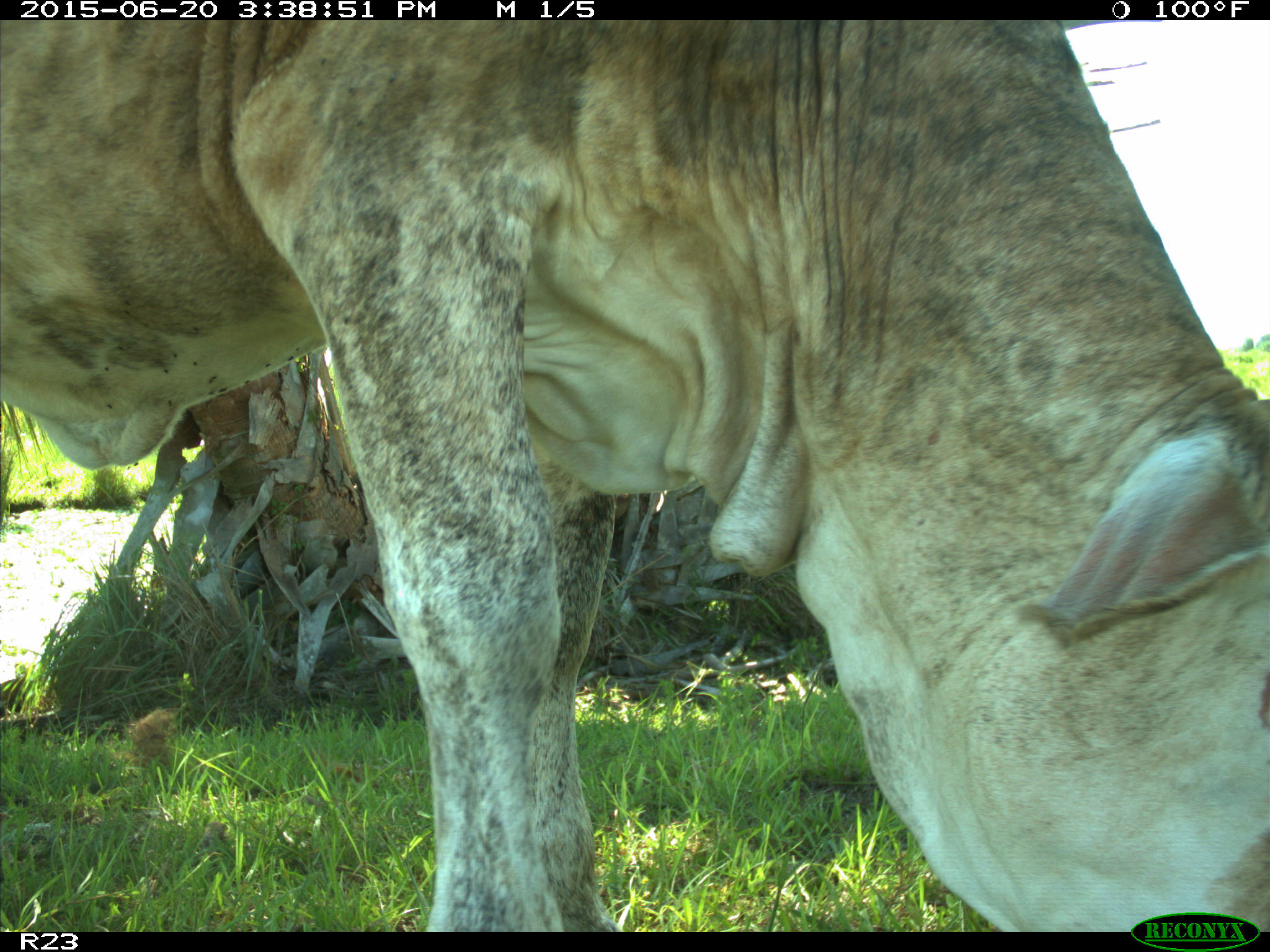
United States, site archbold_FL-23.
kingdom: Animalia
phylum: Chordata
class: Mammalia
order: Artiodactyla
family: Bovidae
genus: Bos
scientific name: Bos taurus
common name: domestic cow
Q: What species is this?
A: Bos taurus (domestic cow).